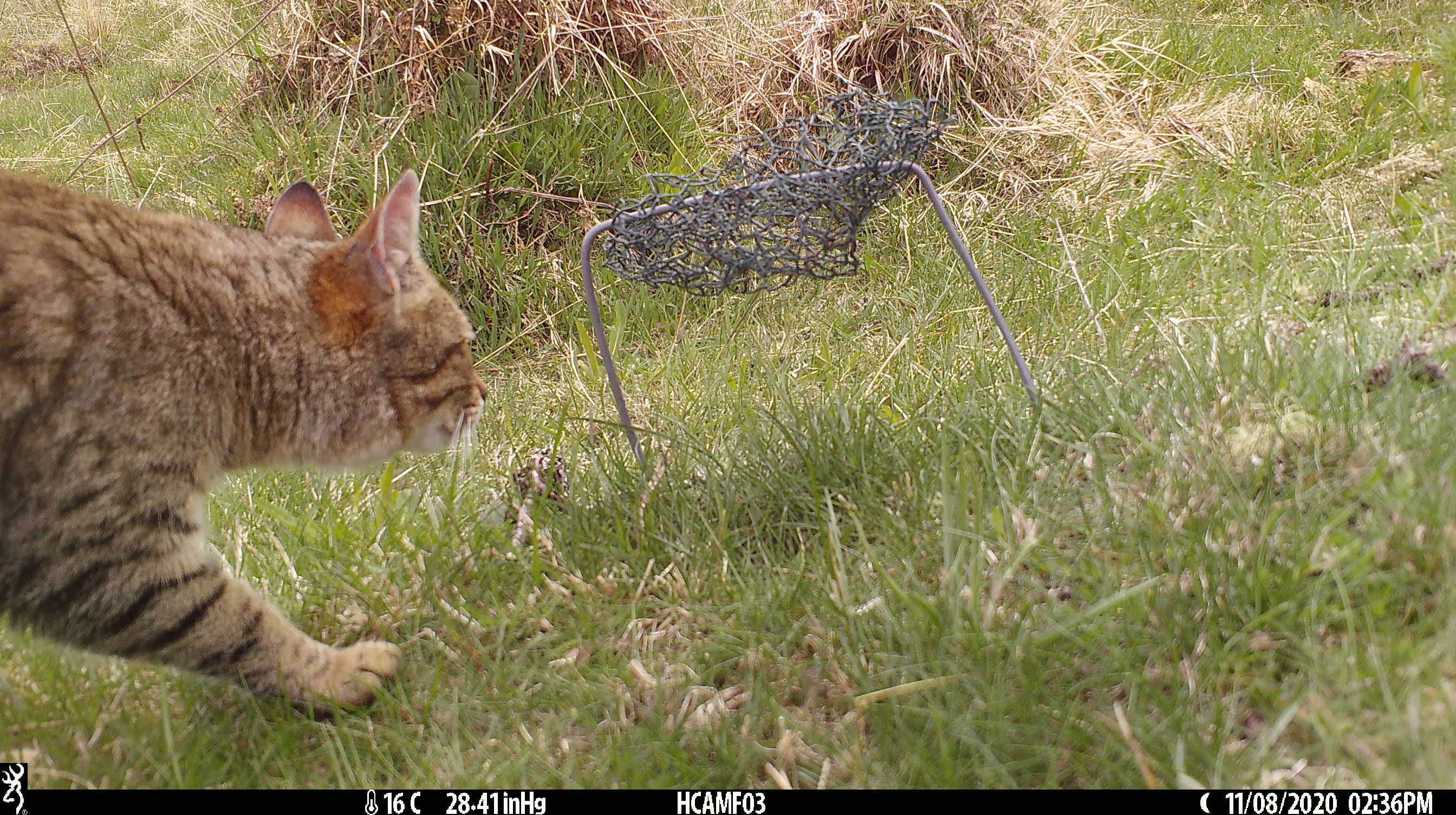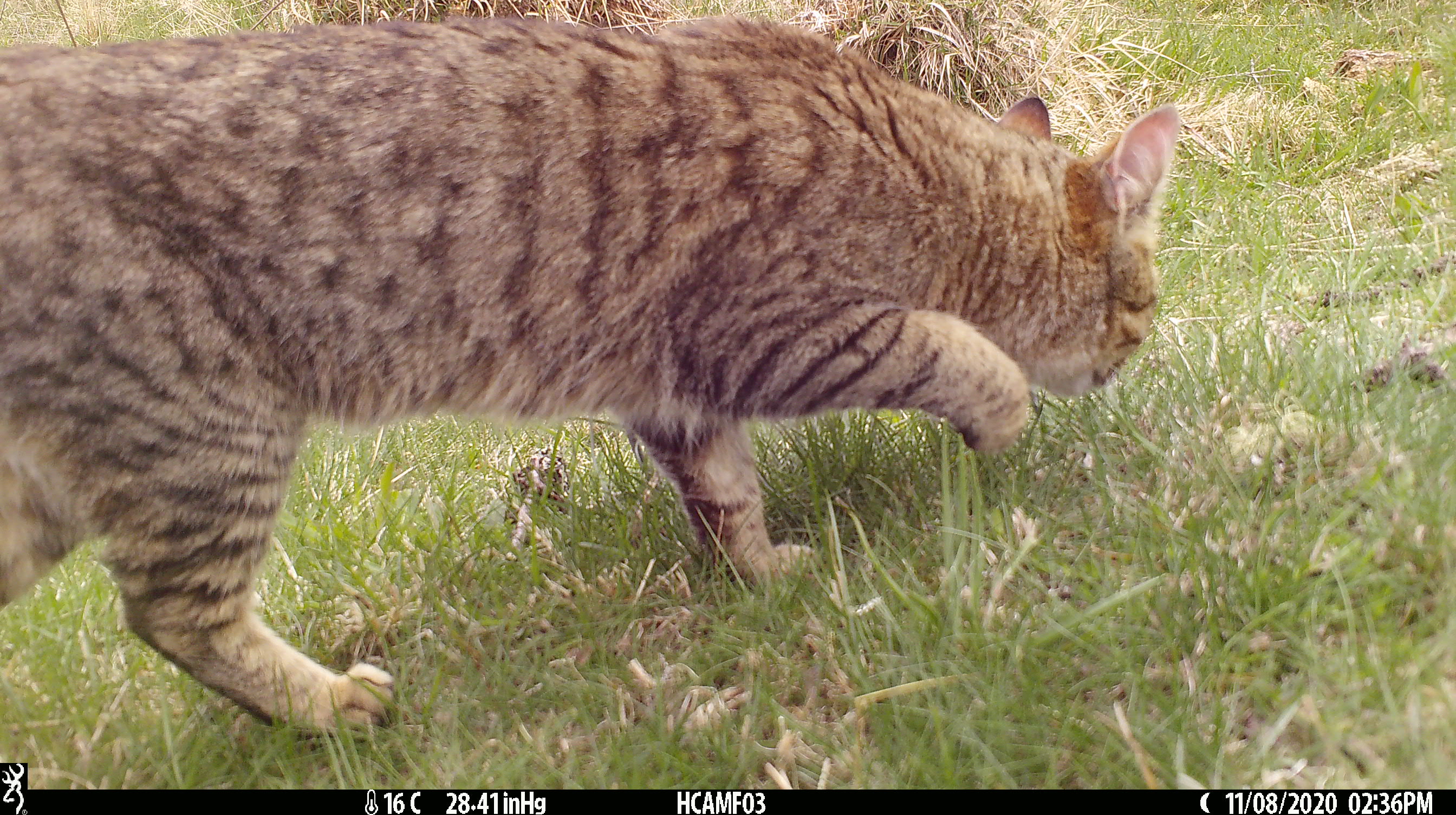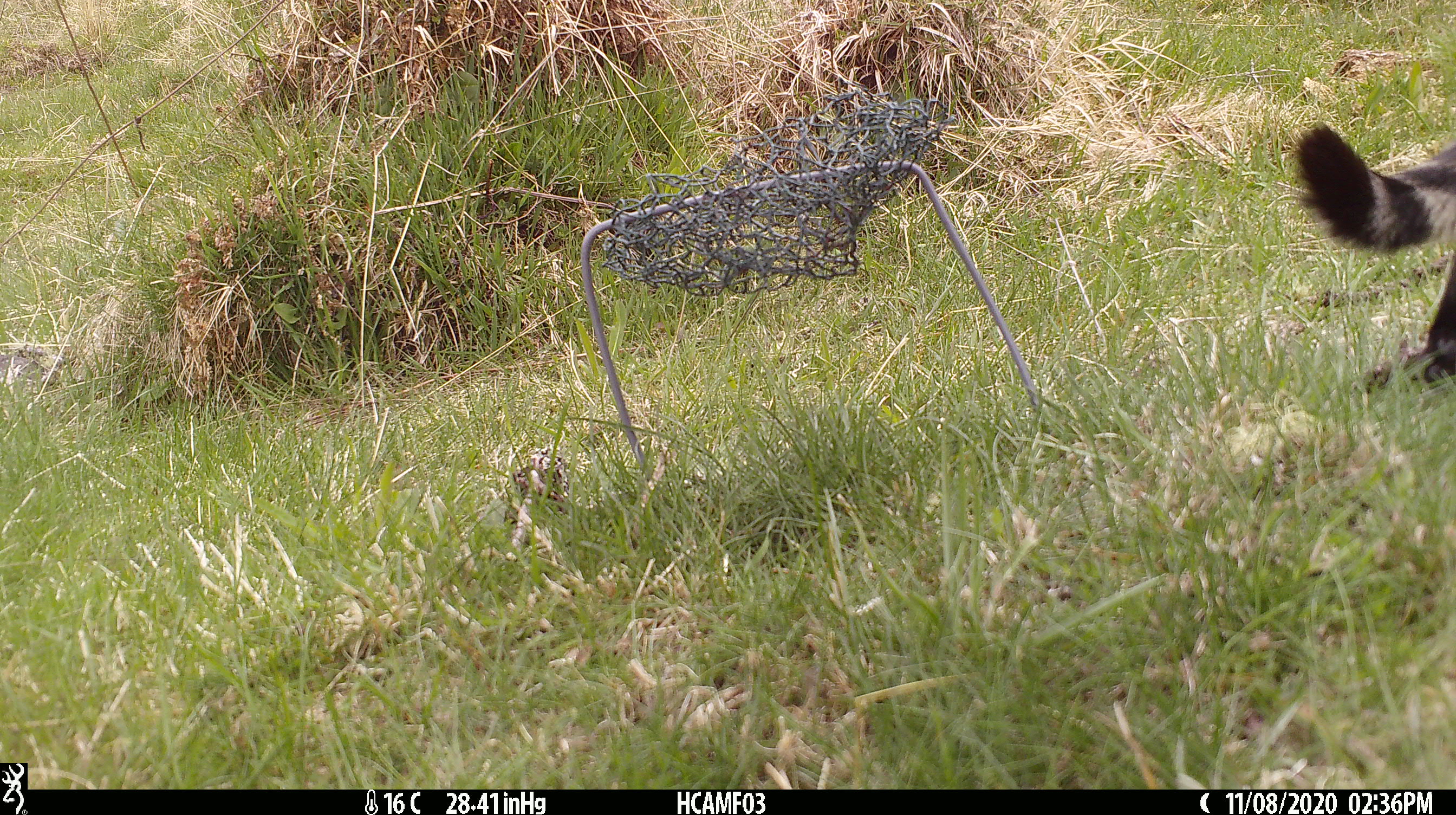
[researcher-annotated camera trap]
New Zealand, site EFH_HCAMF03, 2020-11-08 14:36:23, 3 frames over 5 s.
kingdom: Animalia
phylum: Chordata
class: Mammalia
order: Carnivora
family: Felidae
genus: Felis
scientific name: Felis catus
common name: domestic cat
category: cat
Cat (domestic cat) (Felis catus).